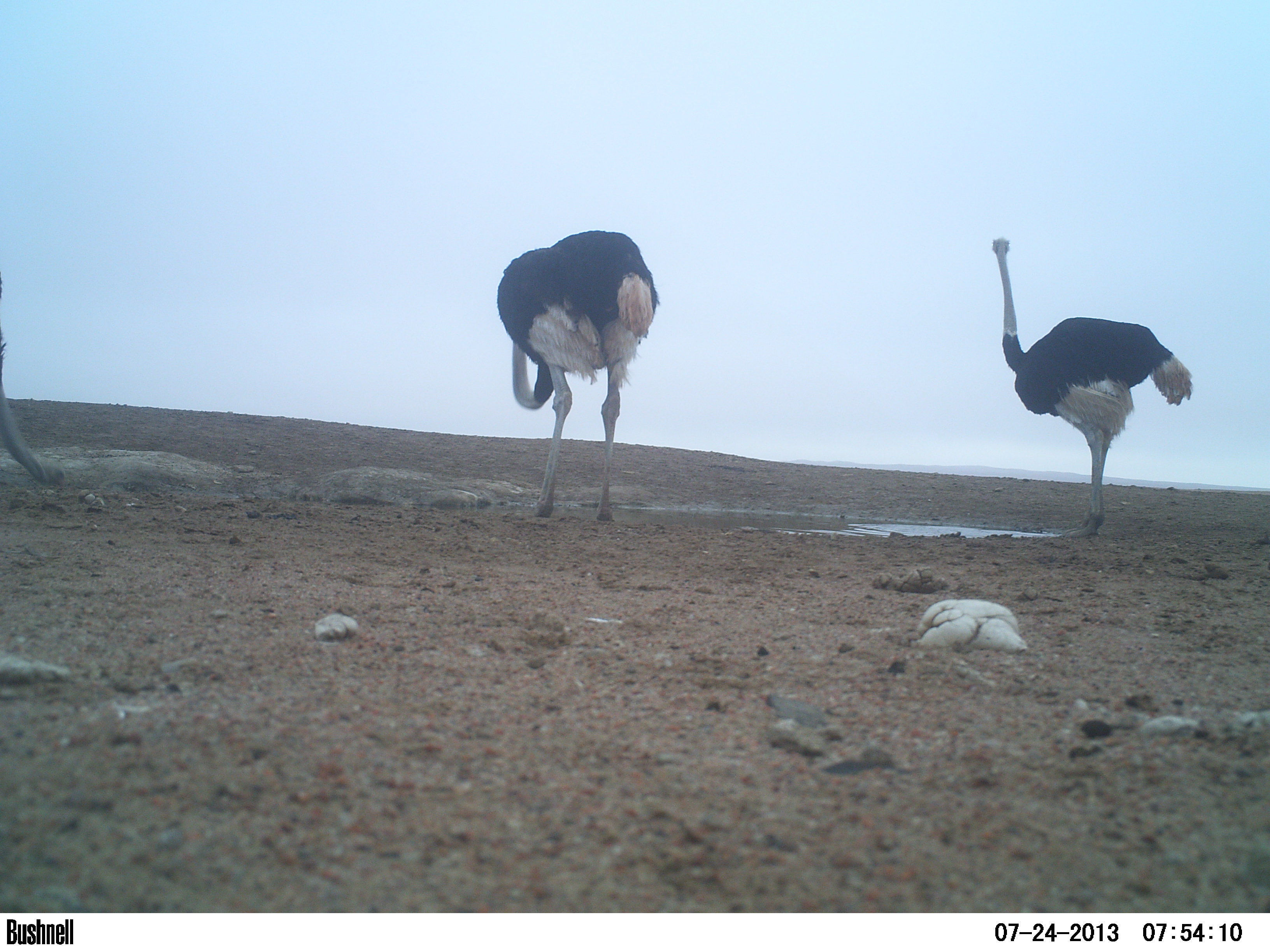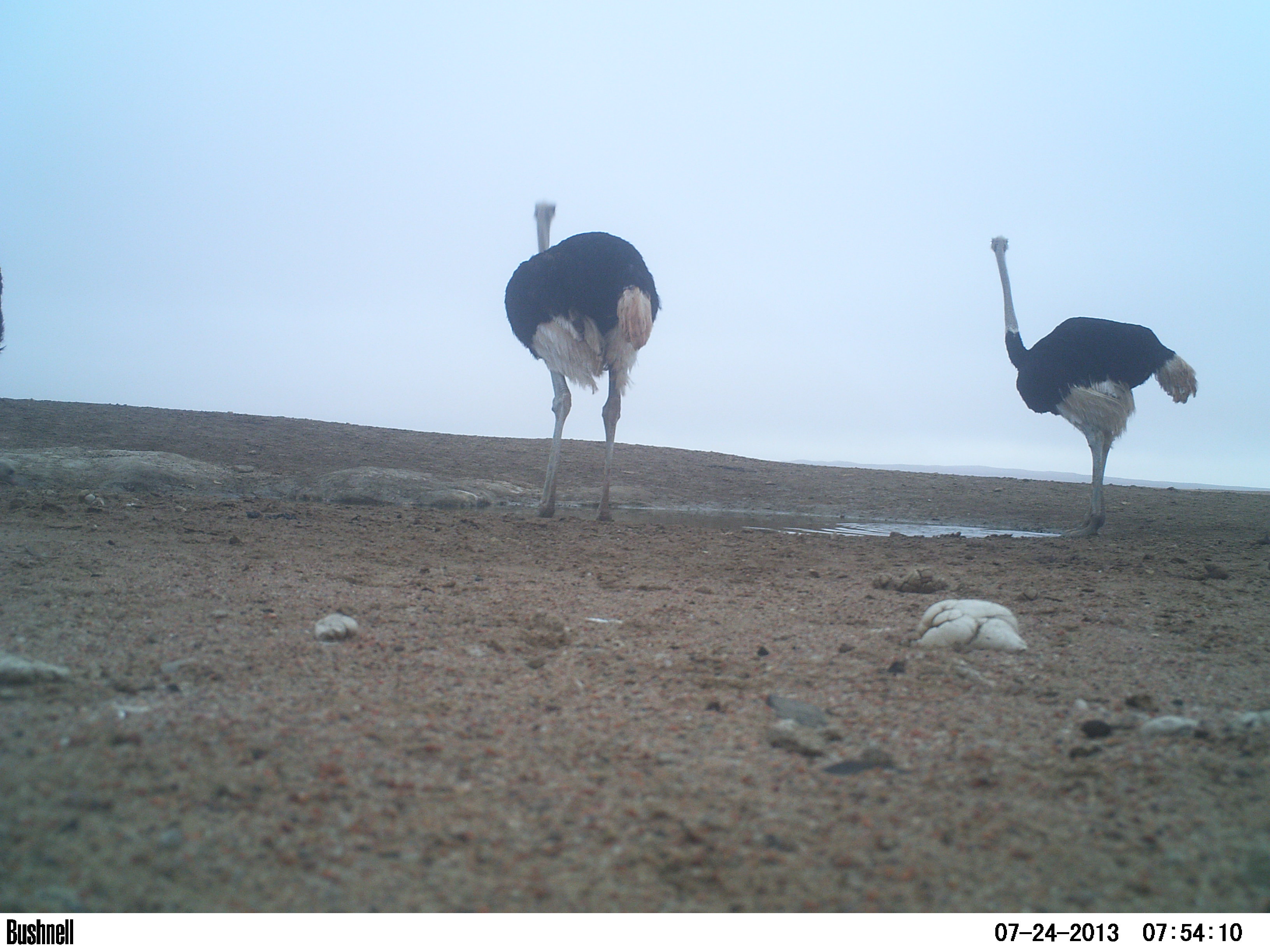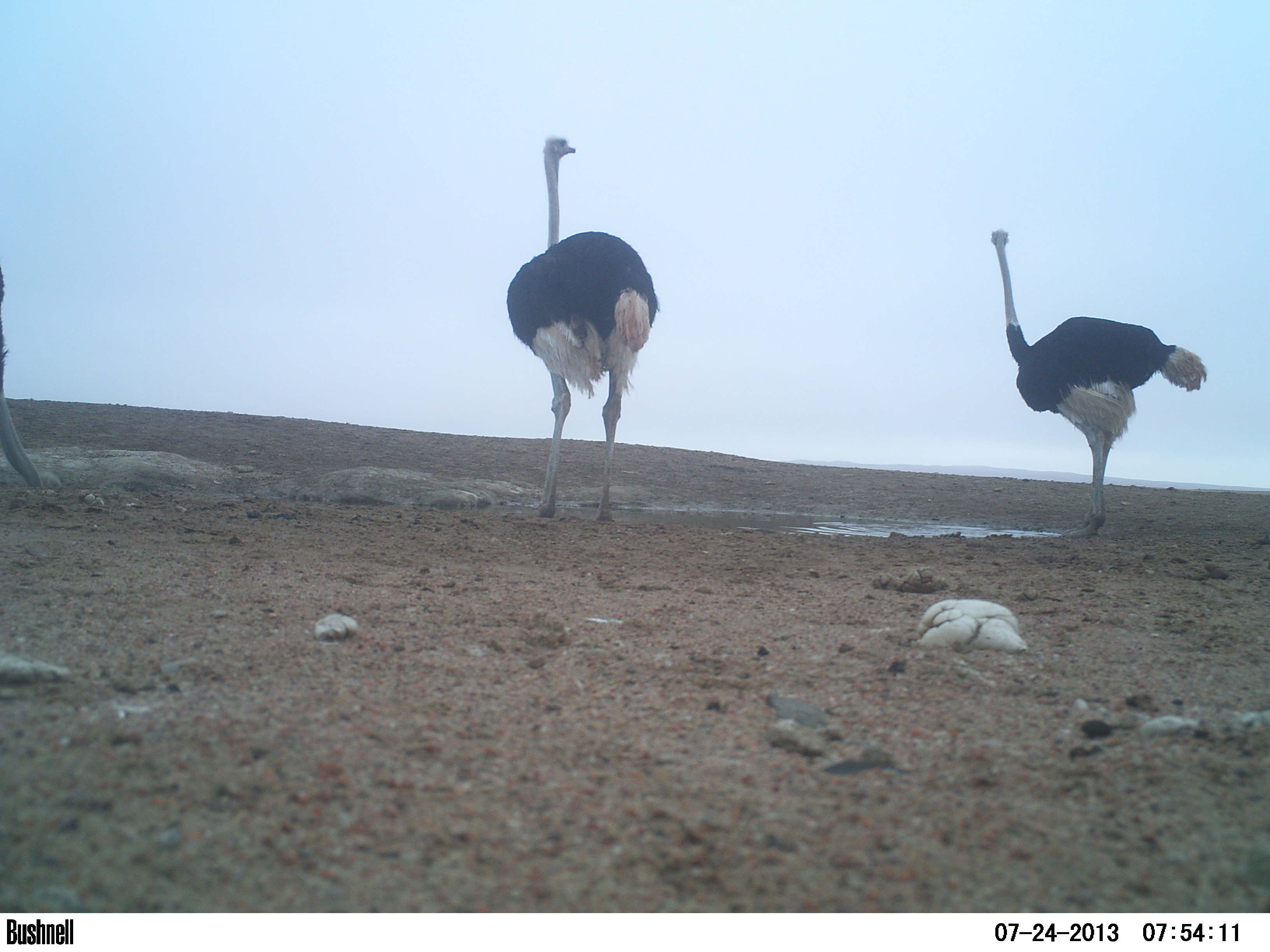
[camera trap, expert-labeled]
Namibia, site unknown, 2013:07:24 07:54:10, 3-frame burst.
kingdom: Animalia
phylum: Chordata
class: Aves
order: Struthioniformes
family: Struthionidae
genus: Struthio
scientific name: Struthio camelus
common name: common ostrich